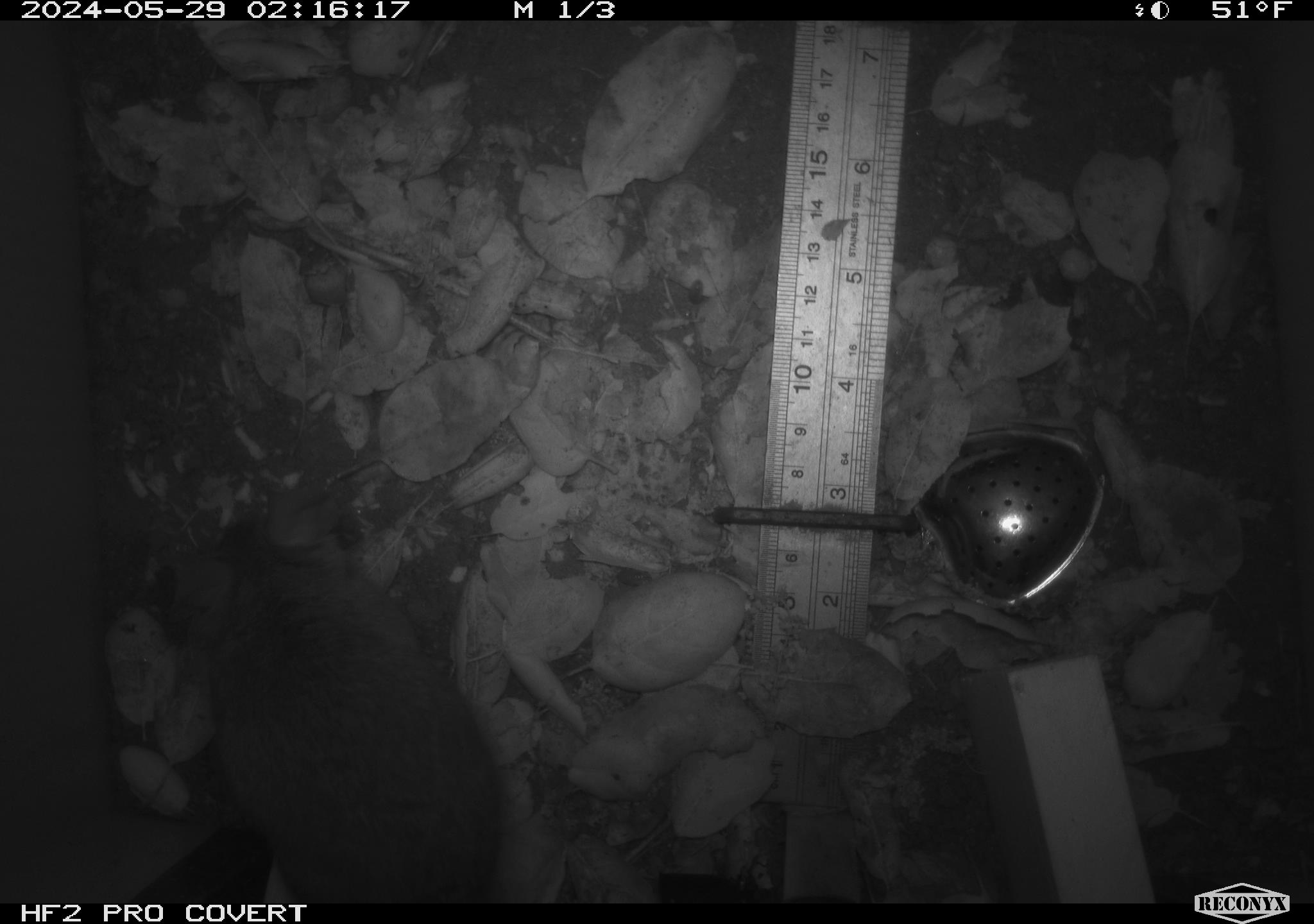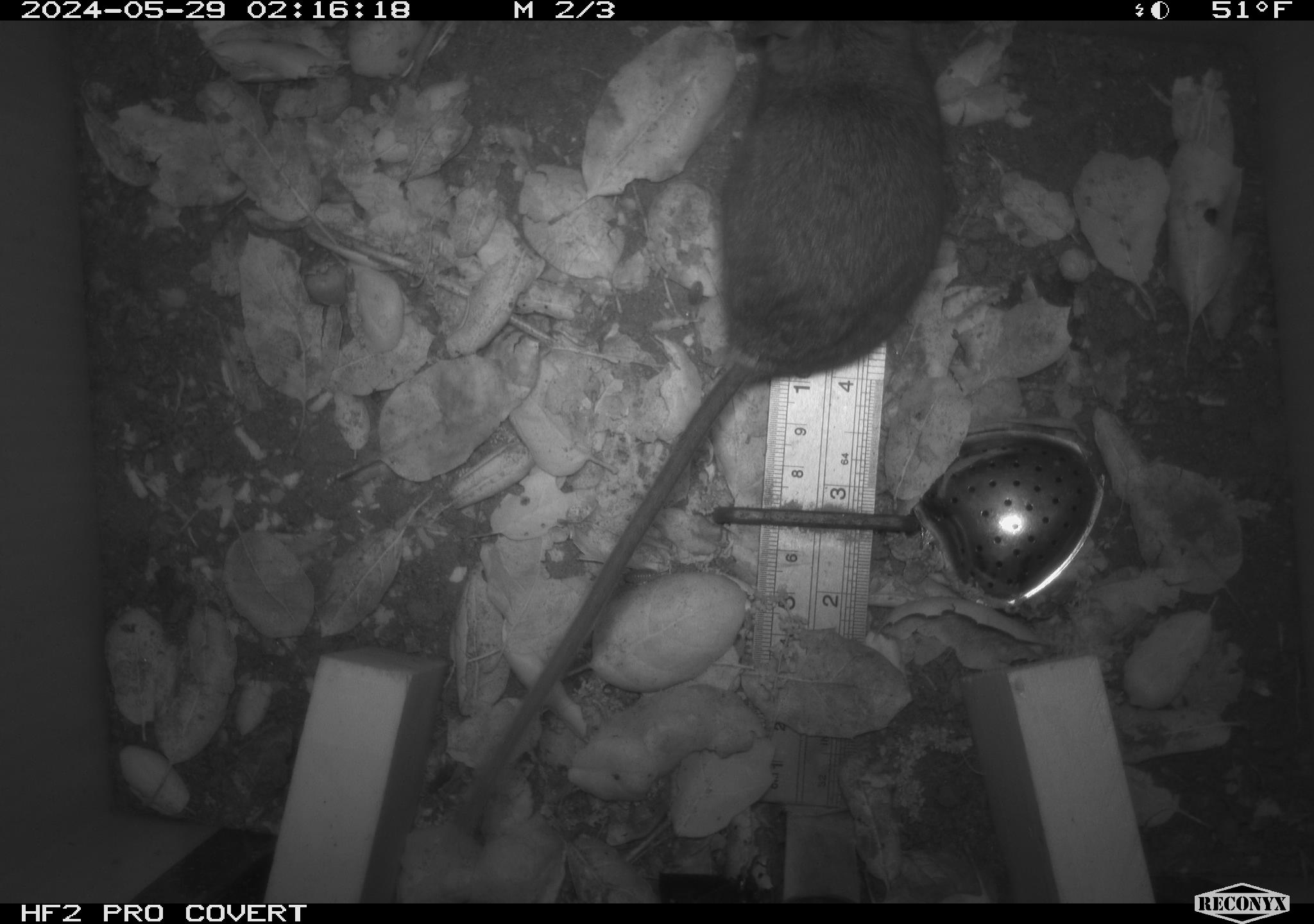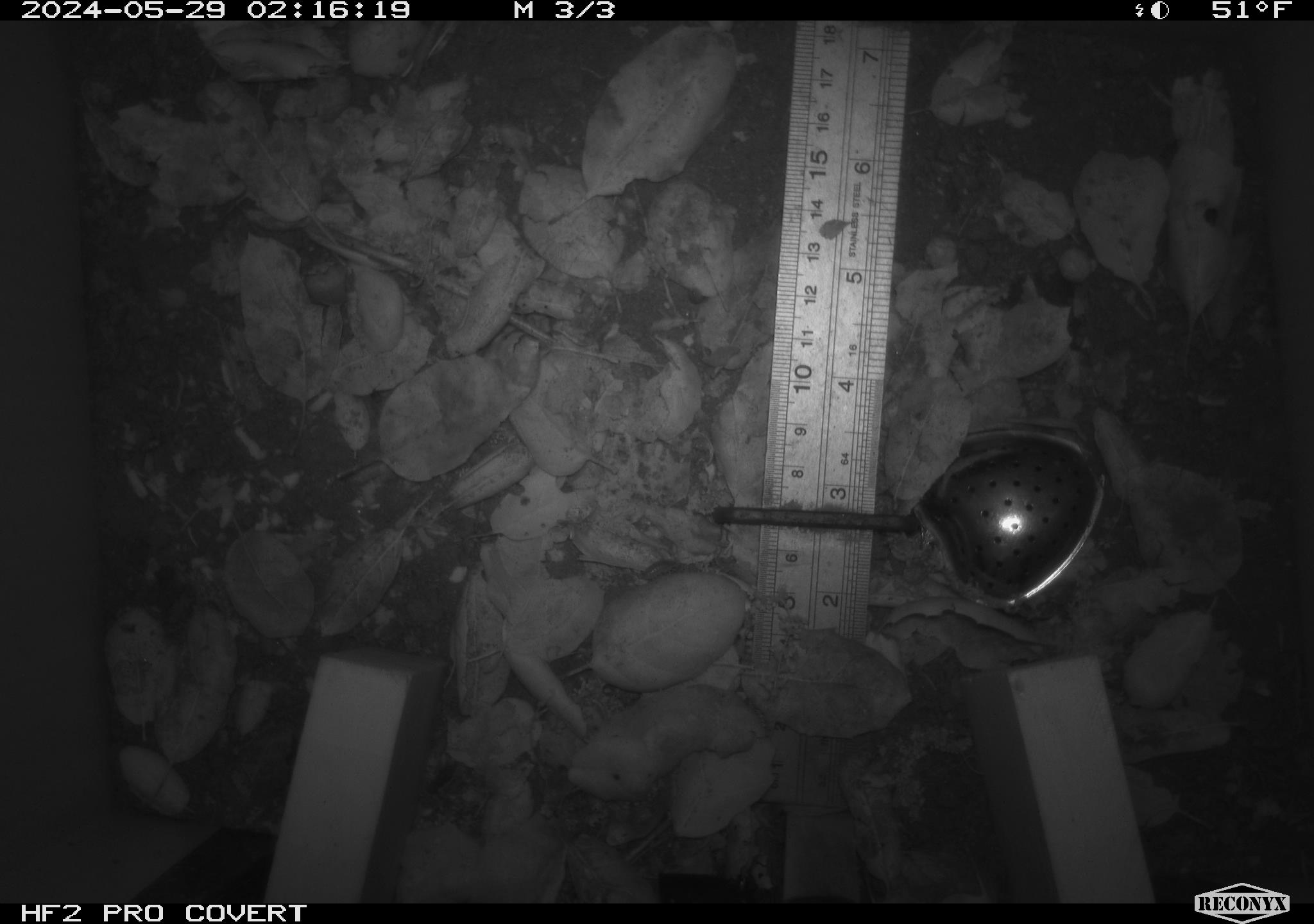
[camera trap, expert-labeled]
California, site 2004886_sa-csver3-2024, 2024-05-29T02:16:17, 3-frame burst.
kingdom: Animalia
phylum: Chordata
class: Mammalia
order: Rodentia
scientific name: Rodentia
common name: rodent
Rodent (Rodentia).